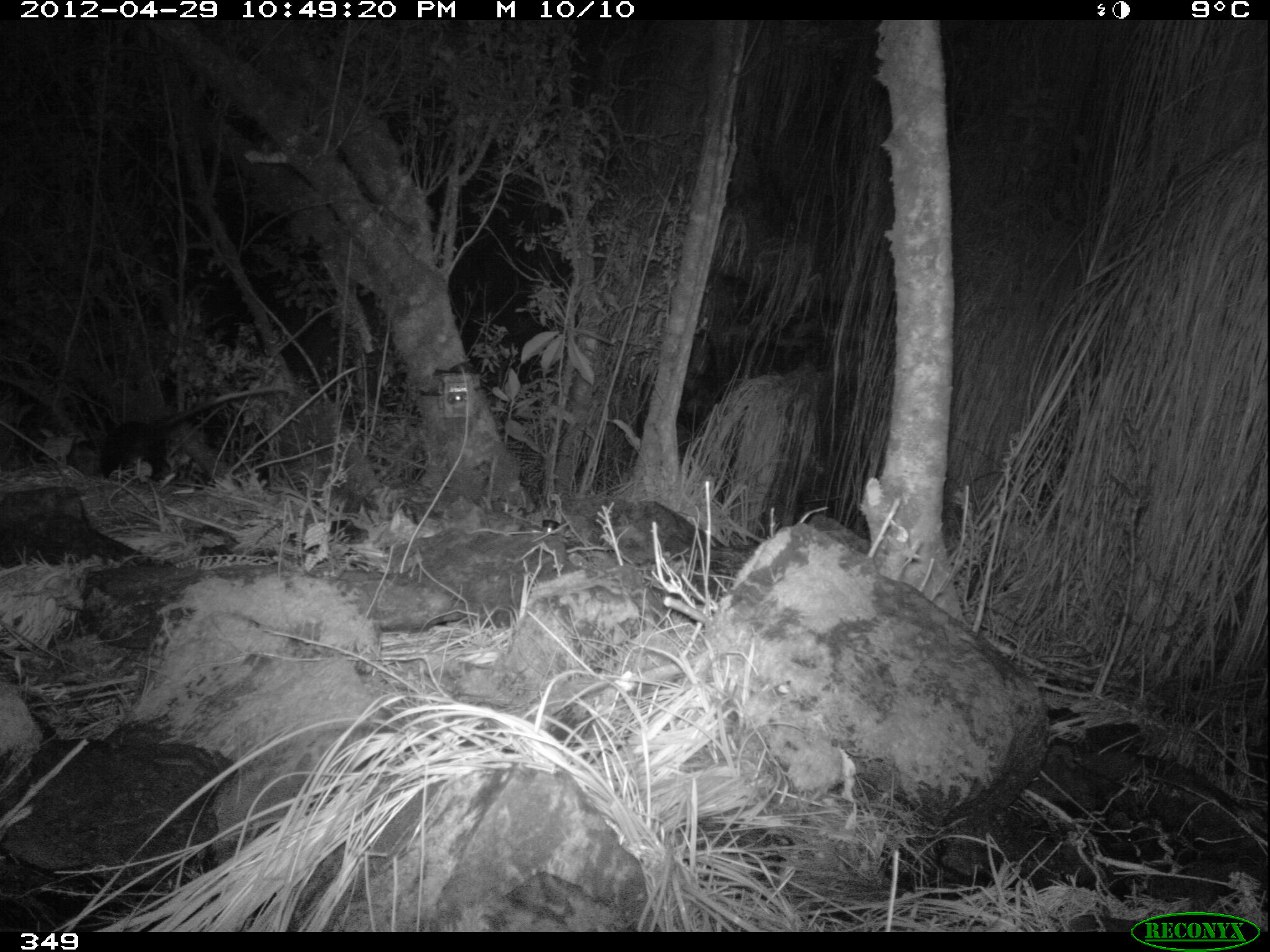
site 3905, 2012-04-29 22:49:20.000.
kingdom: Animalia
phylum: Chordata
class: Mammalia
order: Didelphimorphia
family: Didelphidae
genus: Didelphis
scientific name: Didelphis pernigra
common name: andean white-eared opossum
Didelphis pernigra (andean white-eared opossum).